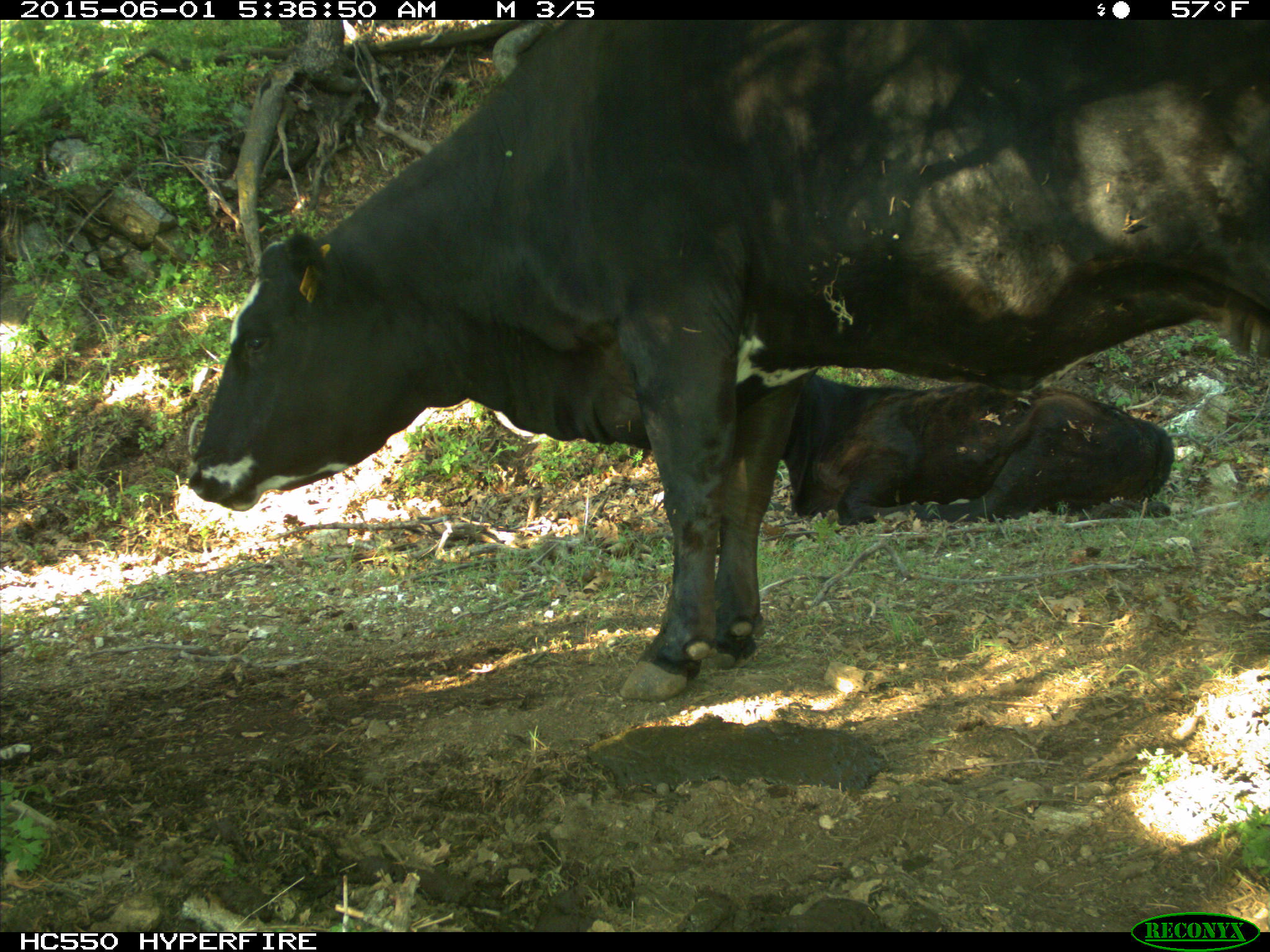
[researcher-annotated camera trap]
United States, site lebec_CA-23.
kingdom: Animalia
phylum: Chordata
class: Mammalia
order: Artiodactyla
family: Bovidae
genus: Bos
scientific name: Bos taurus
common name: domestic cow